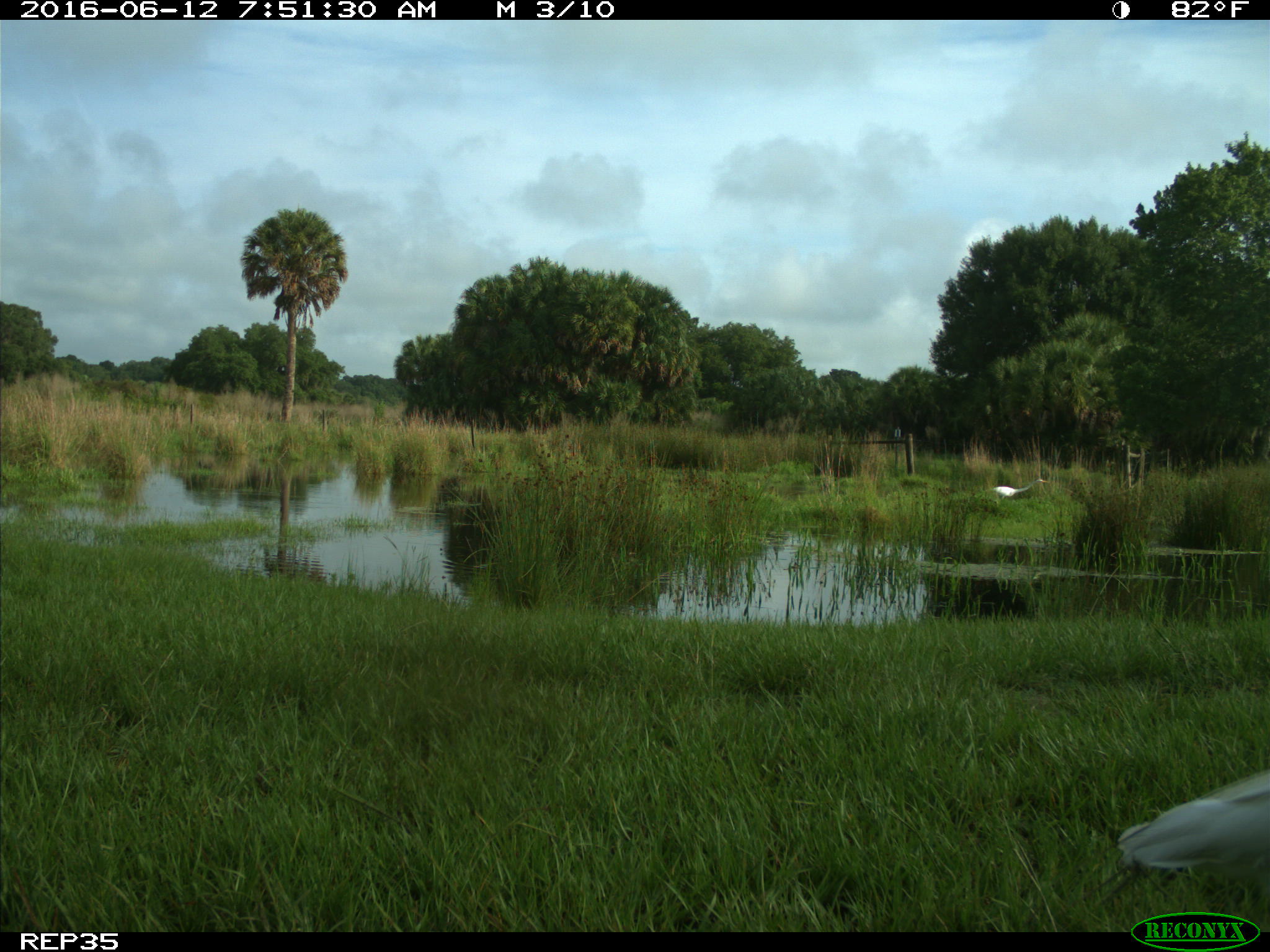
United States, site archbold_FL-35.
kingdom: Animalia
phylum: Chordata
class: Aves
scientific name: Aves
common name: birds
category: unidentified bird